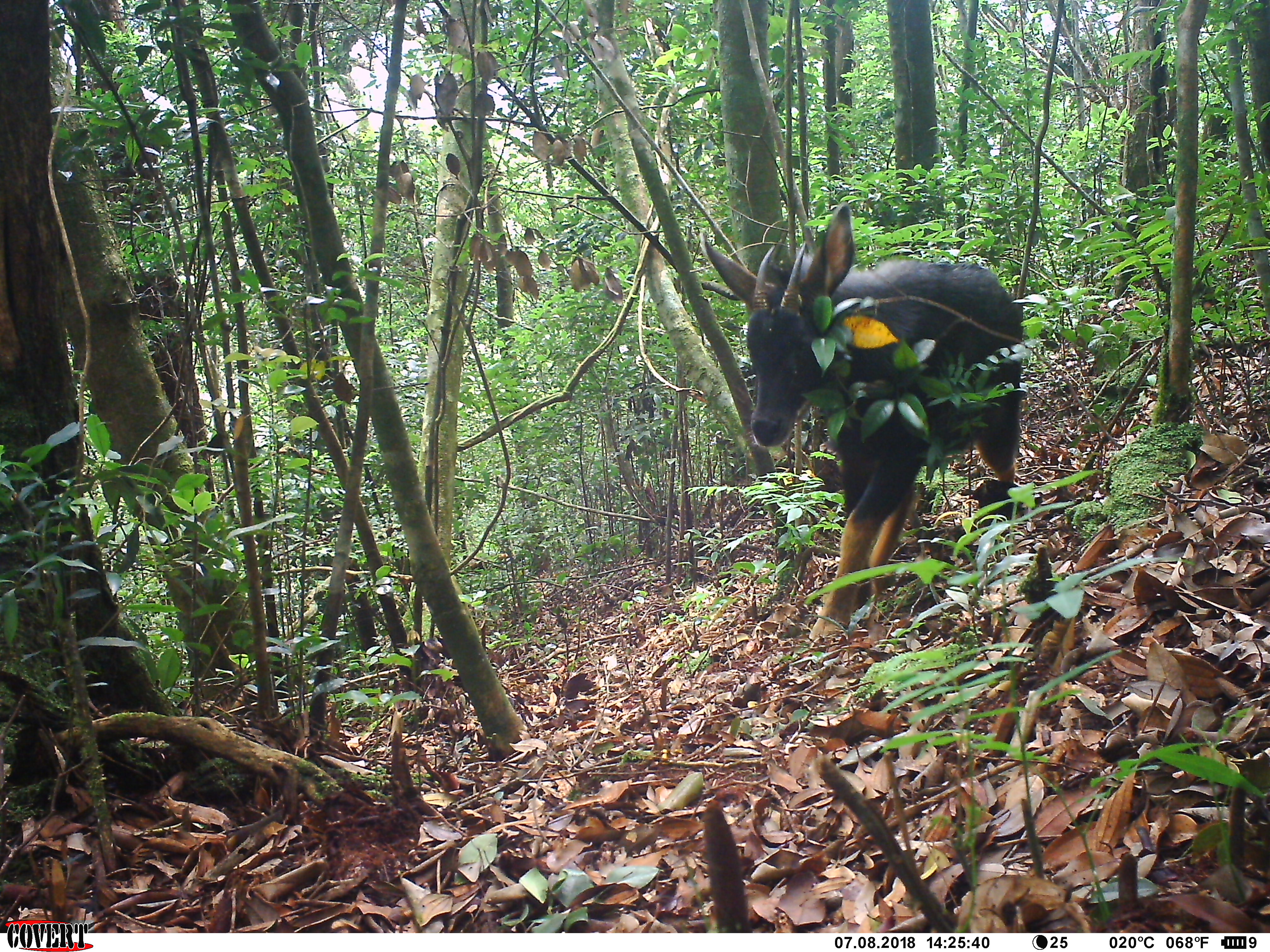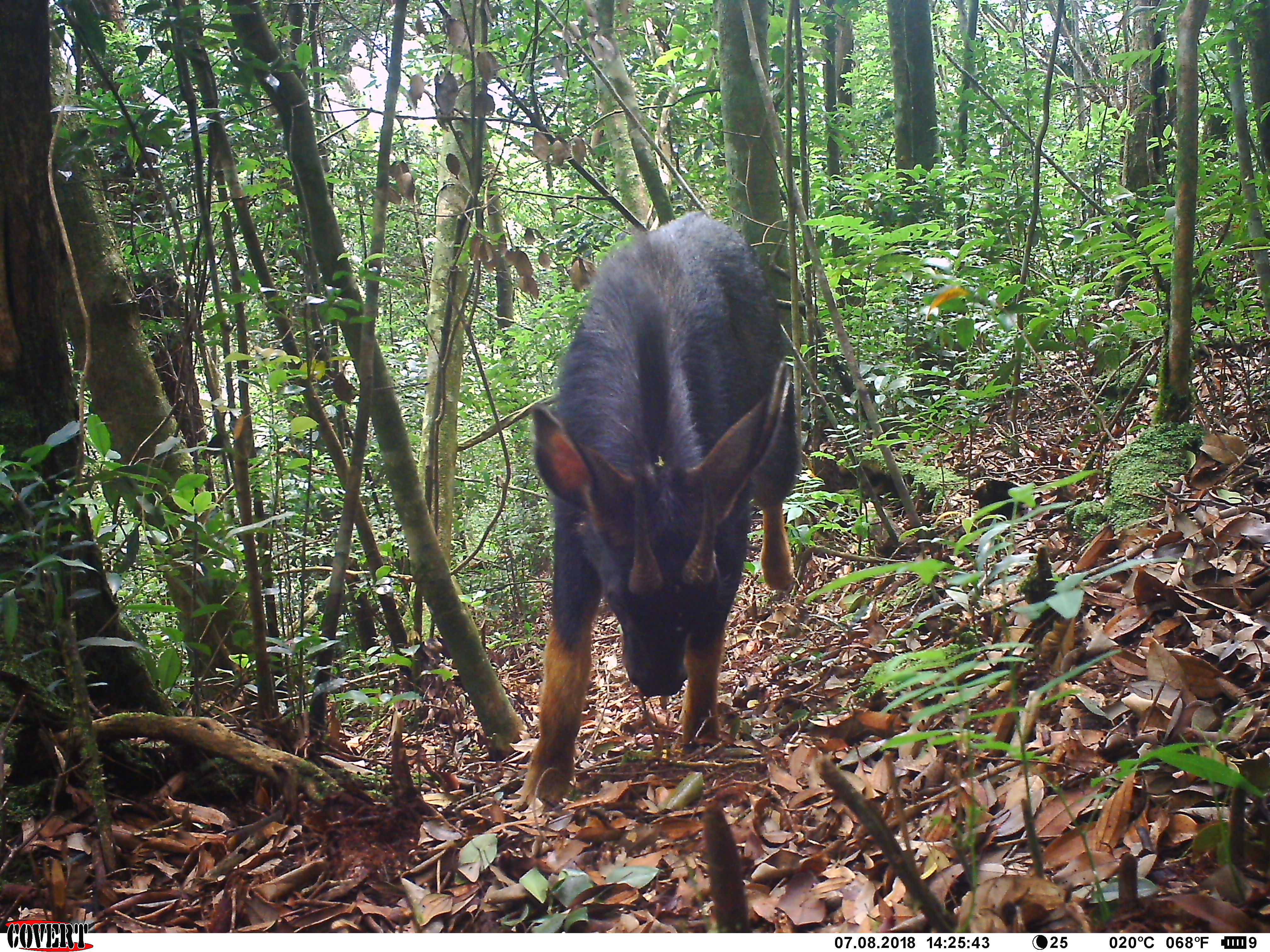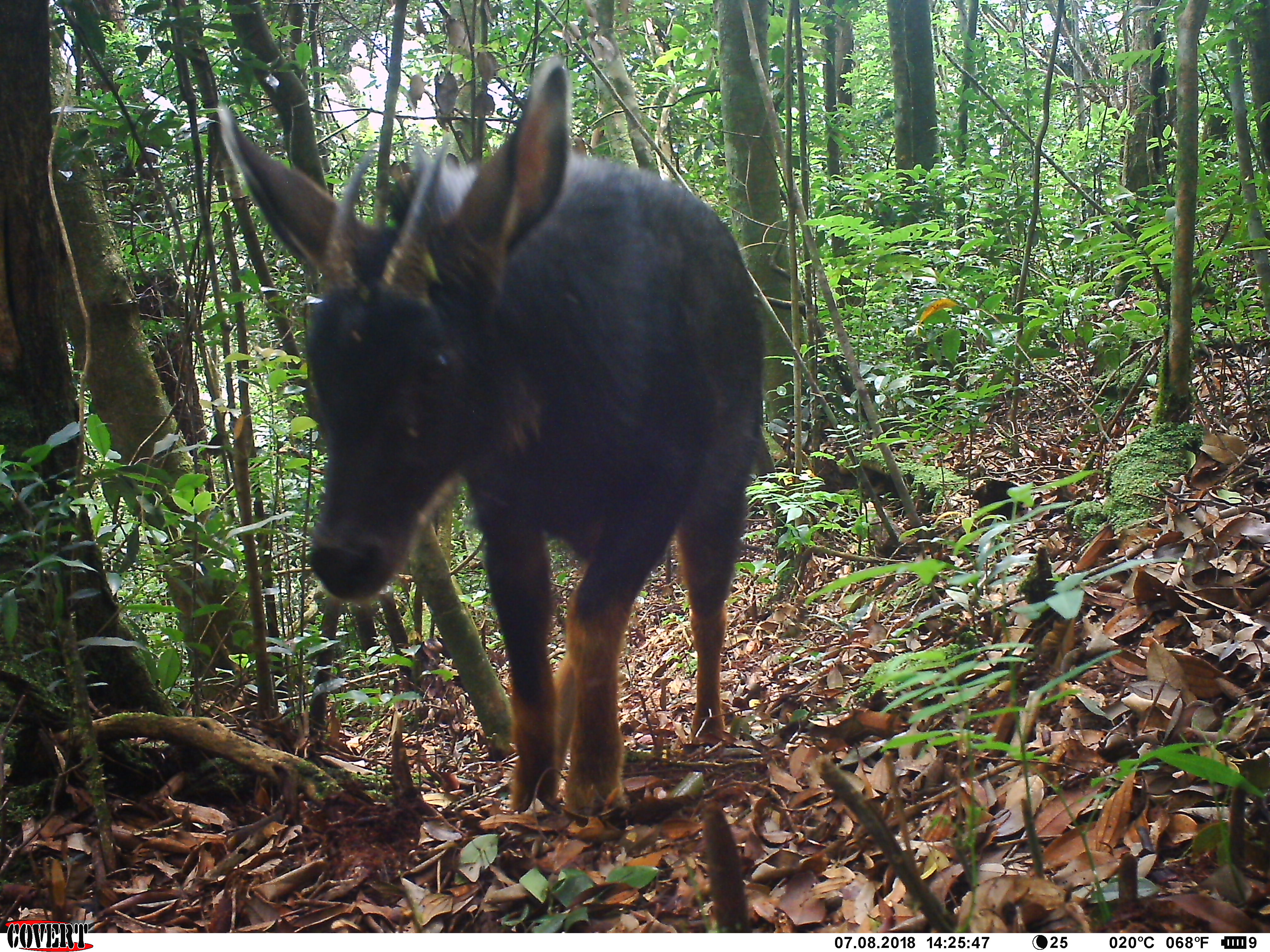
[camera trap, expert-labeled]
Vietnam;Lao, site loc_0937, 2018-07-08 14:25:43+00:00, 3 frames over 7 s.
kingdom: Animalia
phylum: Chordata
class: Mammalia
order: Artiodactyla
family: Bovidae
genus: Capricornis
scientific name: Capricornis sumatraensis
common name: chinese serow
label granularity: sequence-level